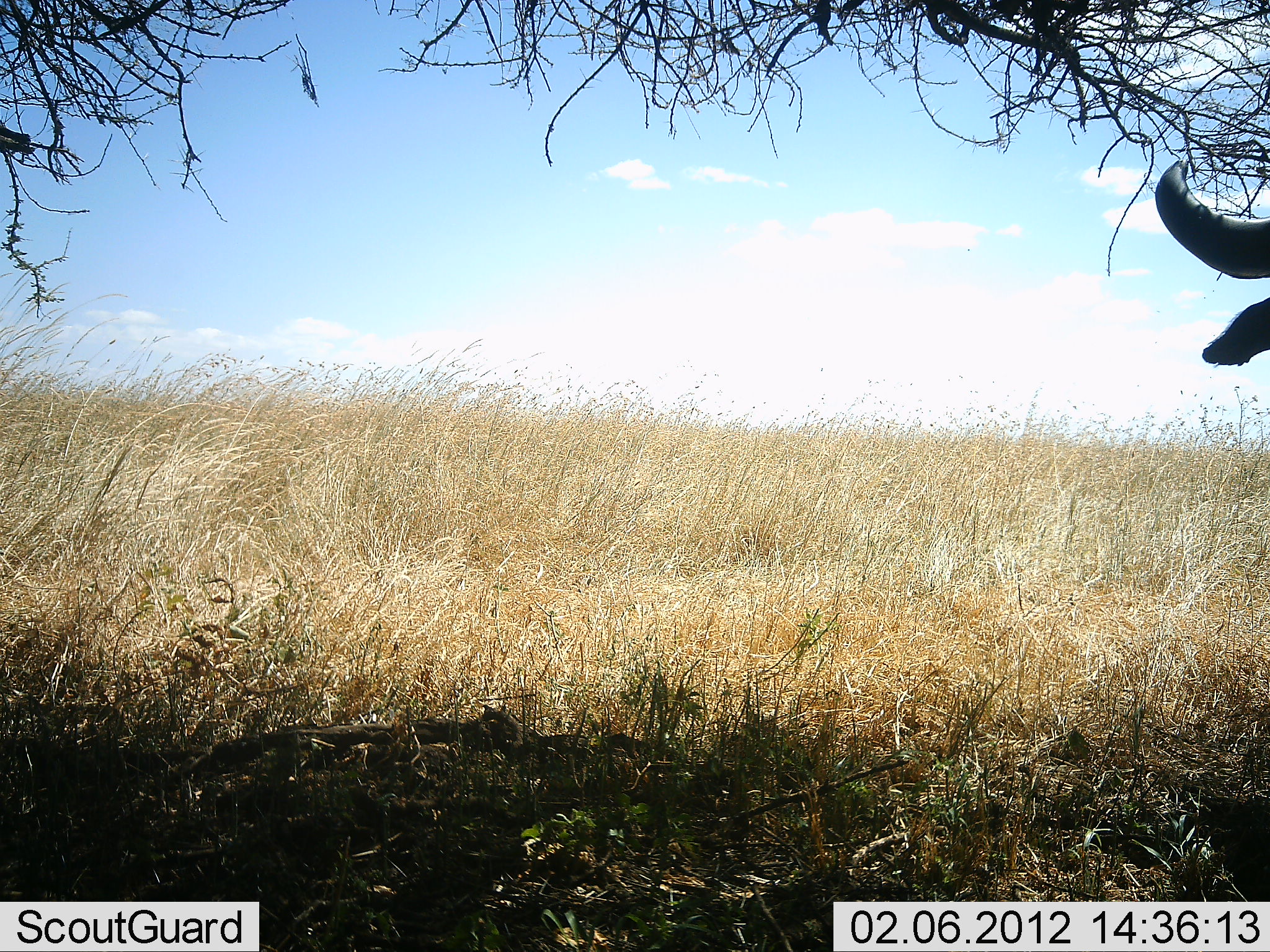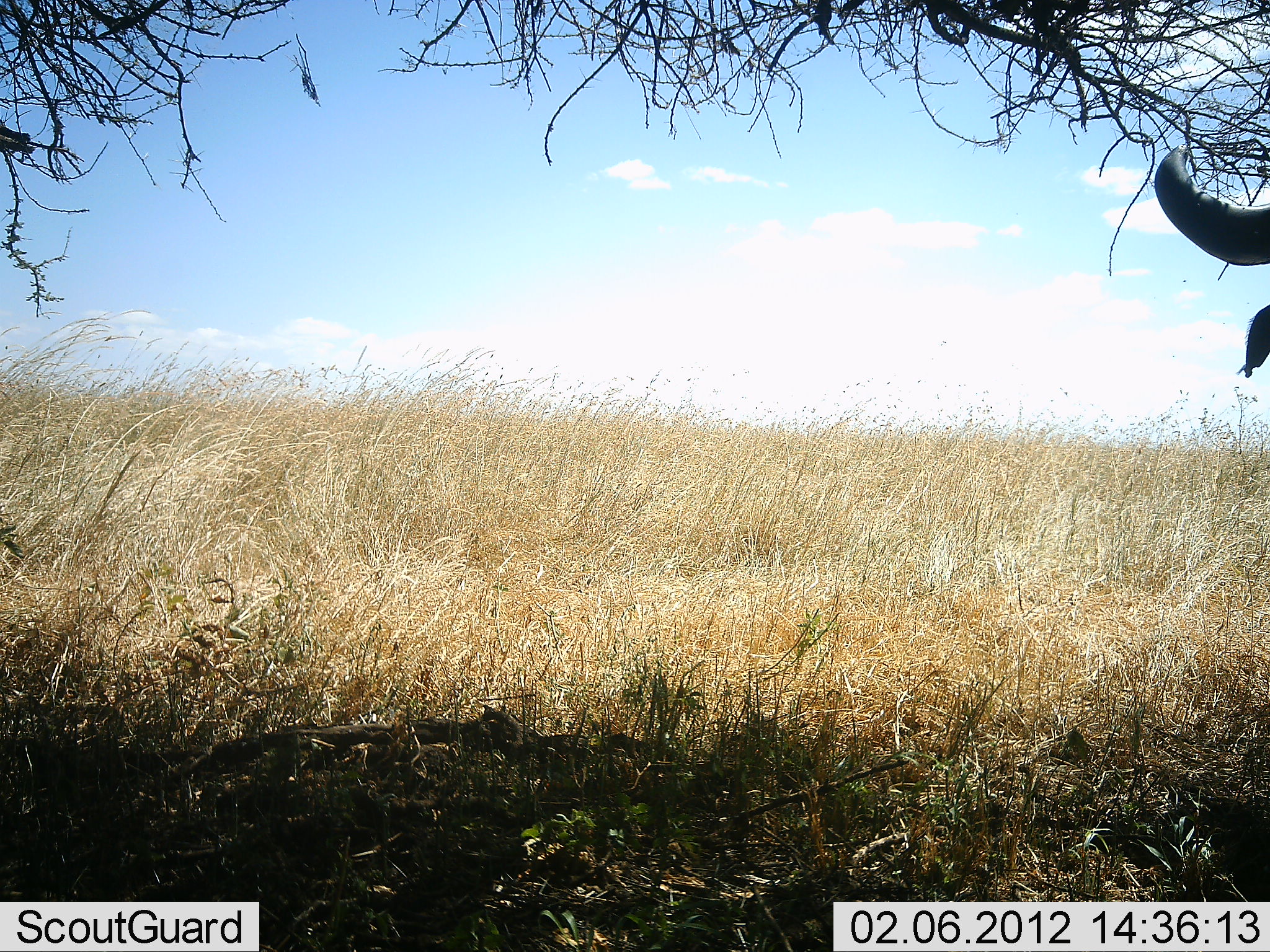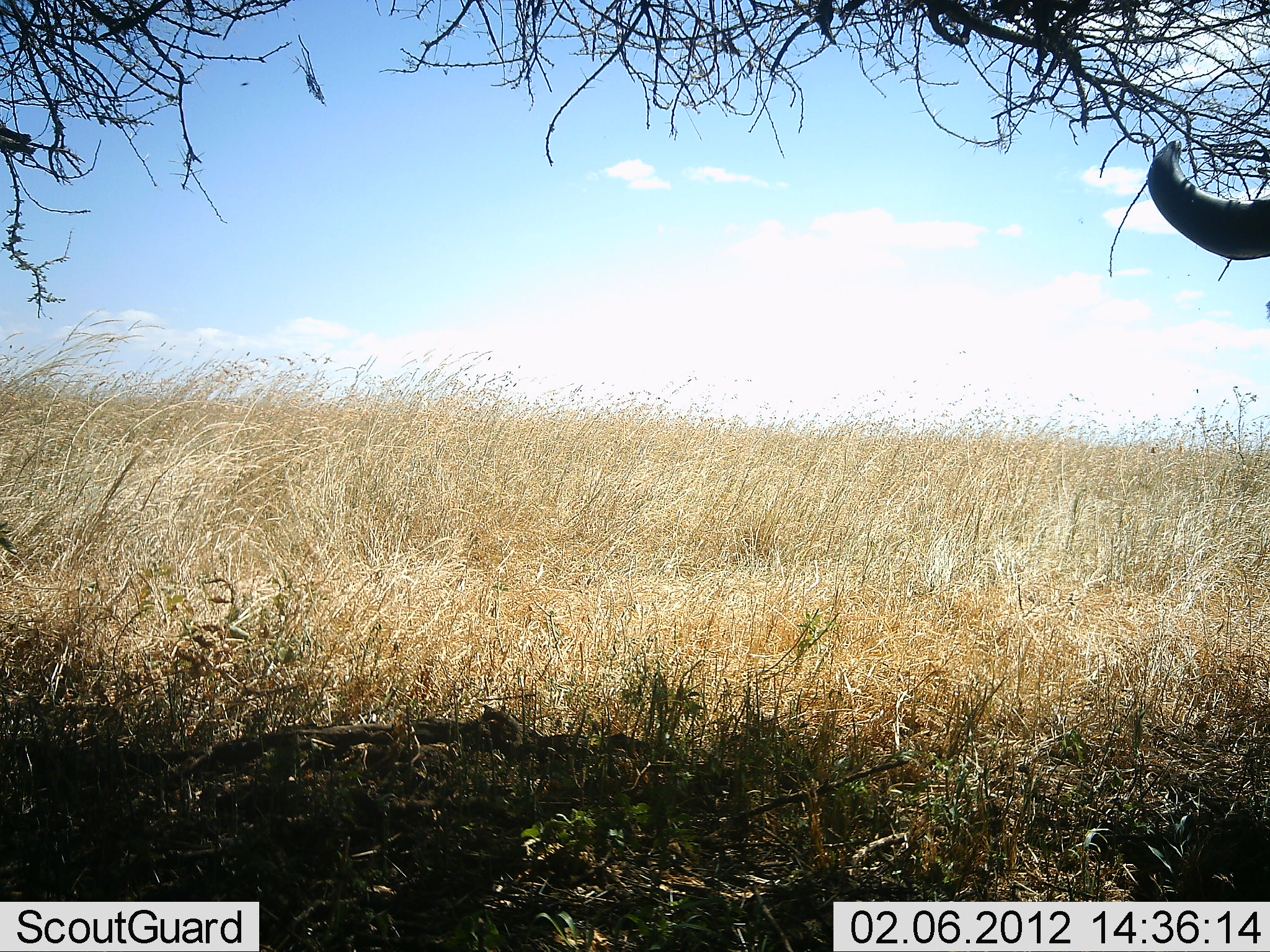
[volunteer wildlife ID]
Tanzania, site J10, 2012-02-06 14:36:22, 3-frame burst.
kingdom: Animalia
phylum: Chordata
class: Mammalia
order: Artiodactyla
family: Bovidae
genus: Syncerus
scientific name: Syncerus caffer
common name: cape buffalo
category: buffalo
Buffalo (cape buffalo) (Syncerus caffer), count 1. Behavior (volunteer vote fractions): standing 93%, resting 14%, moving 0%, interacting 0%. Young present (vote fraction): 0%. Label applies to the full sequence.